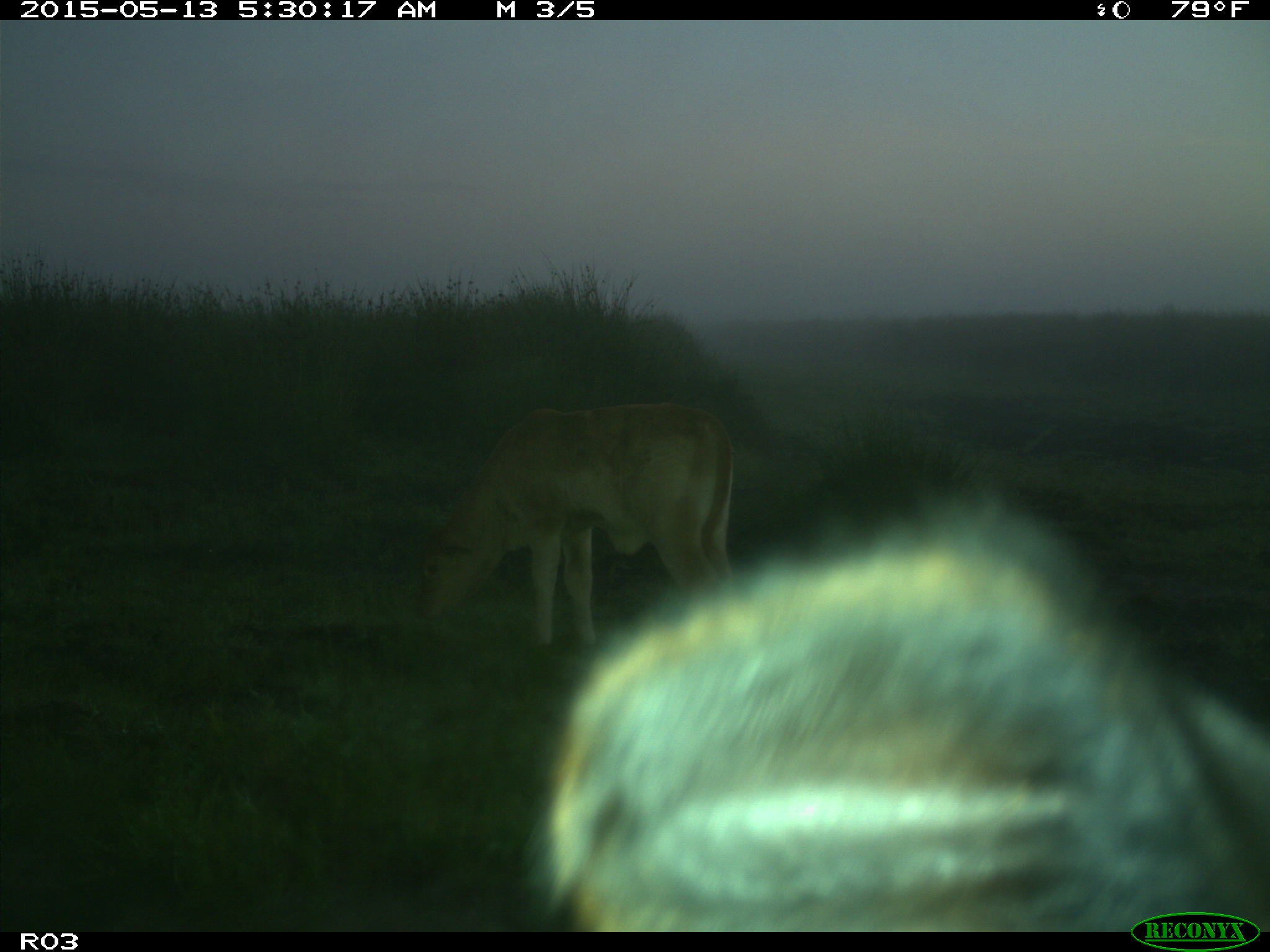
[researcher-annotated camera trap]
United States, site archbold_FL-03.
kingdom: Animalia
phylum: Chordata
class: Mammalia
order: Artiodactyla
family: Bovidae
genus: Bos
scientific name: Bos taurus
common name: domestic cow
Bos taurus (domestic cow).